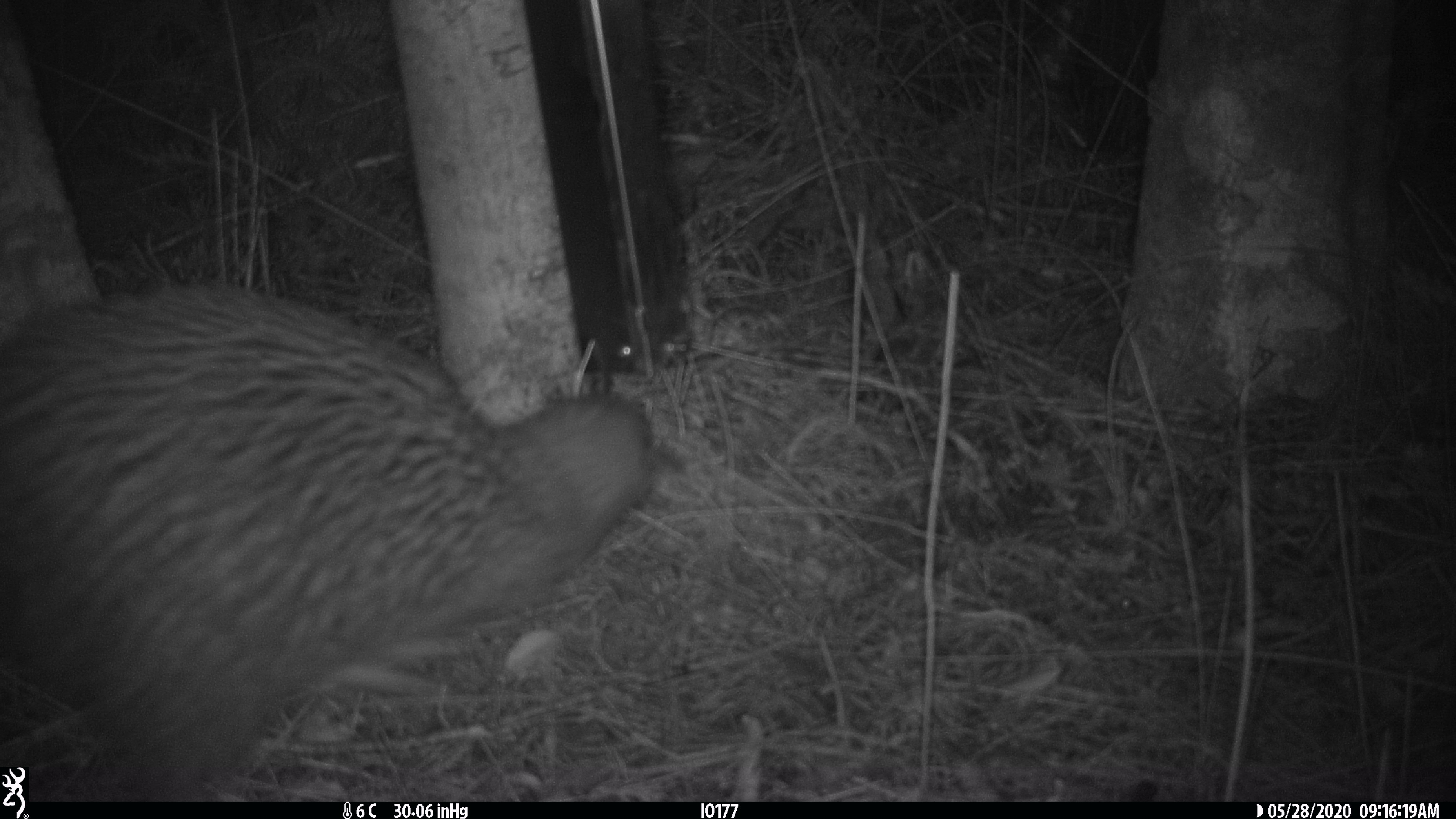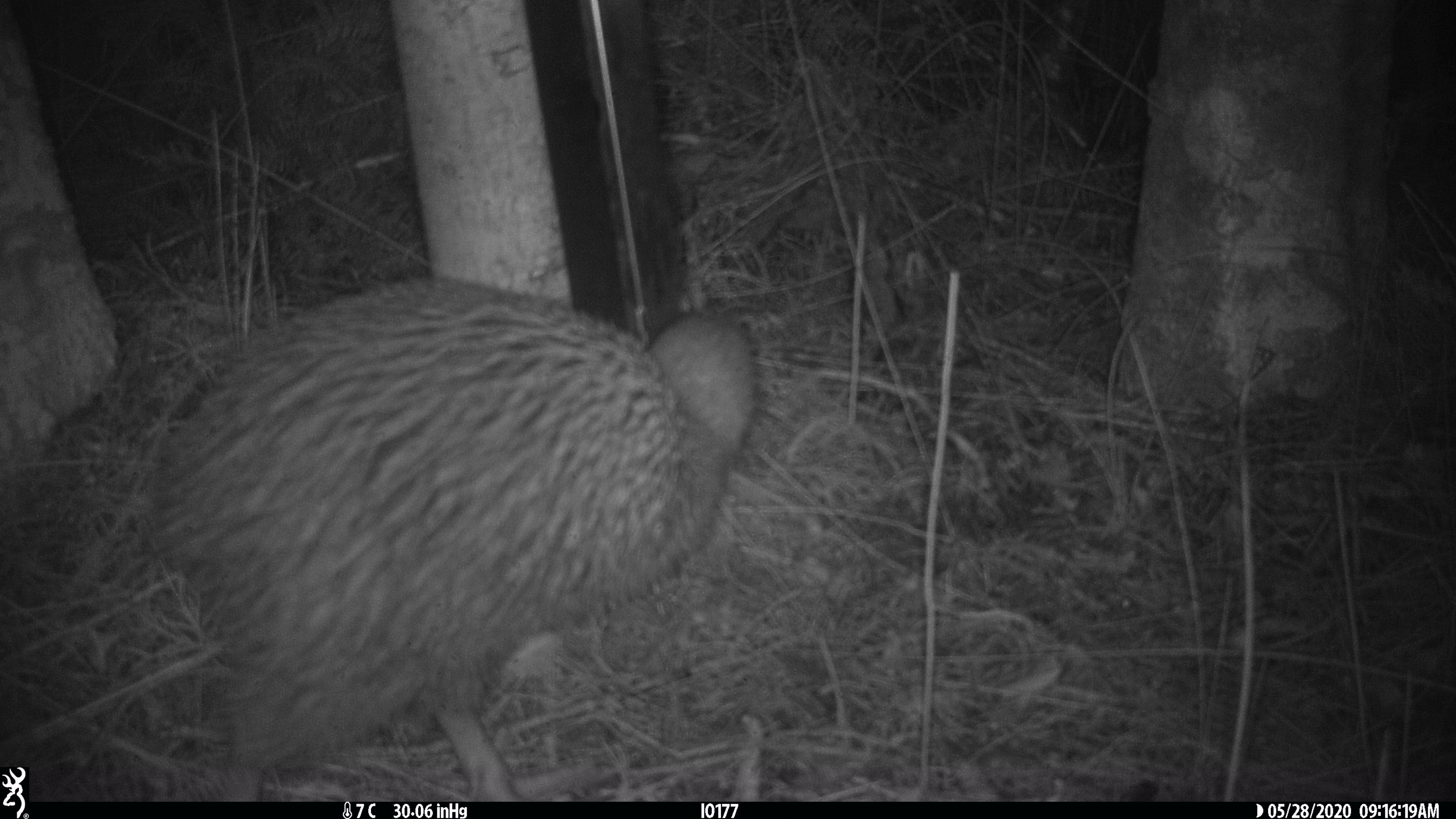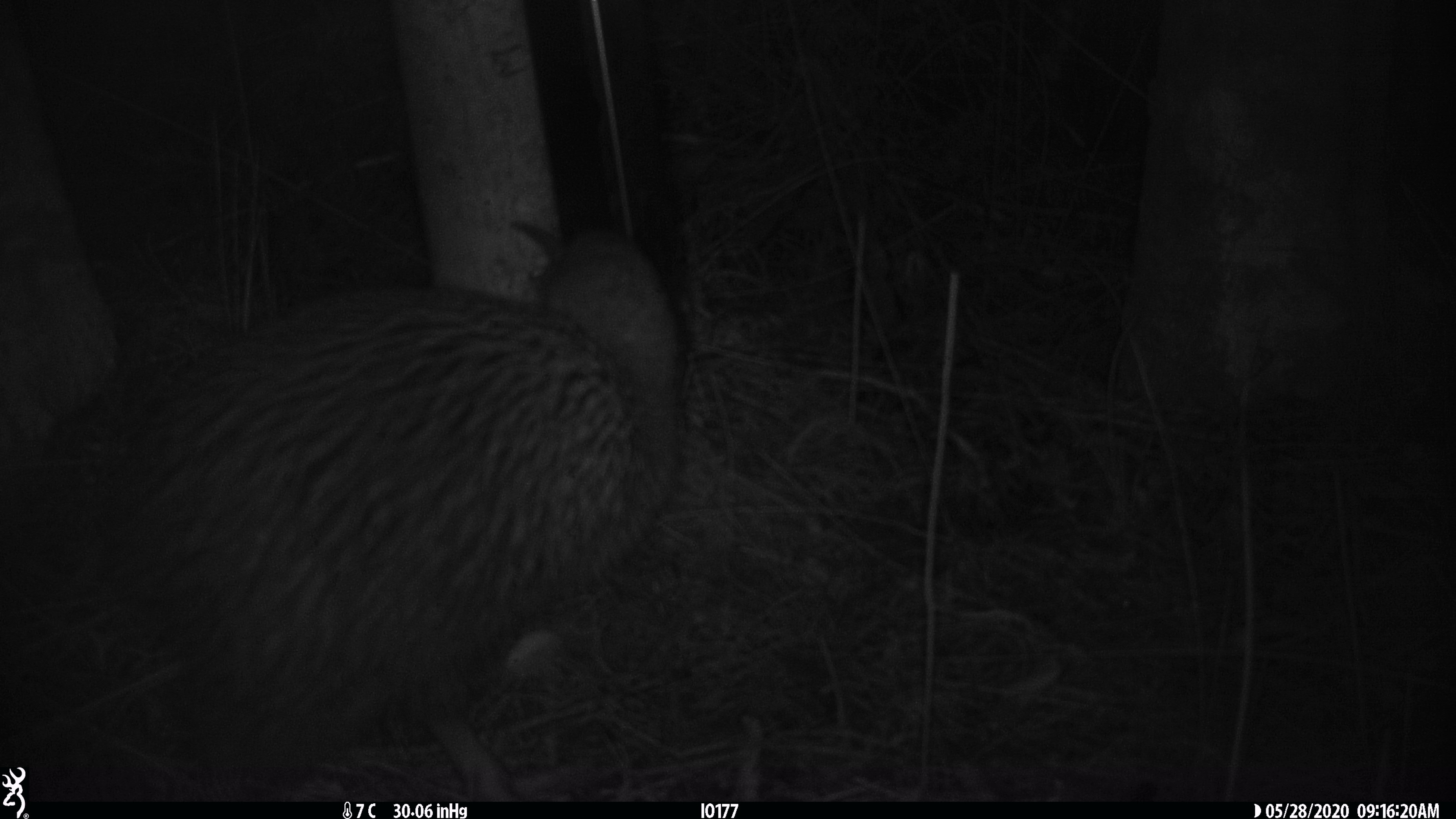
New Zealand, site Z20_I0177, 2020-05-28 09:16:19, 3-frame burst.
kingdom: Animalia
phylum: Chordata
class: Aves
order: Apterygiformes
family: Apterygidae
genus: Apteryx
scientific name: Apteryx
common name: kiwi